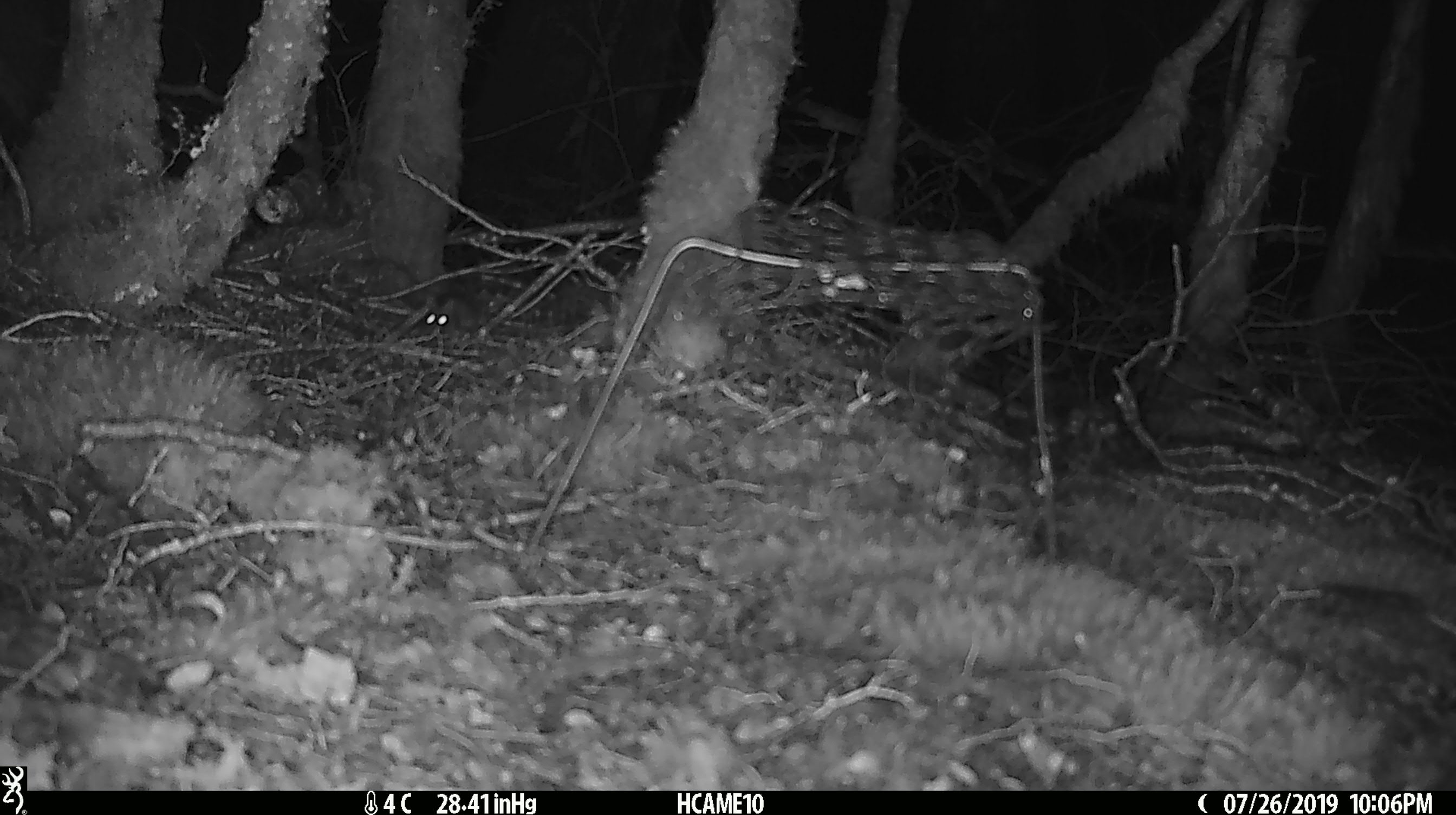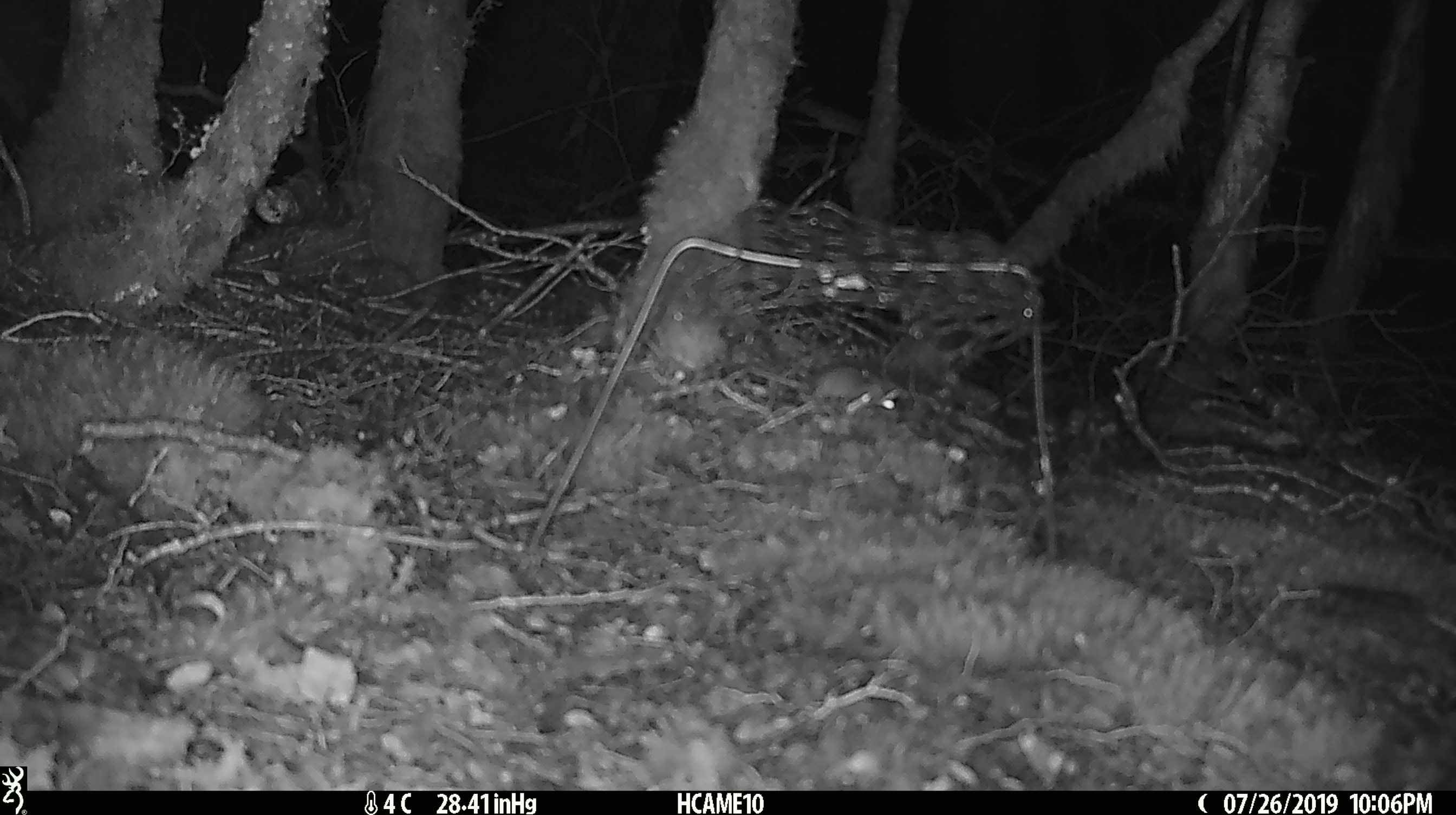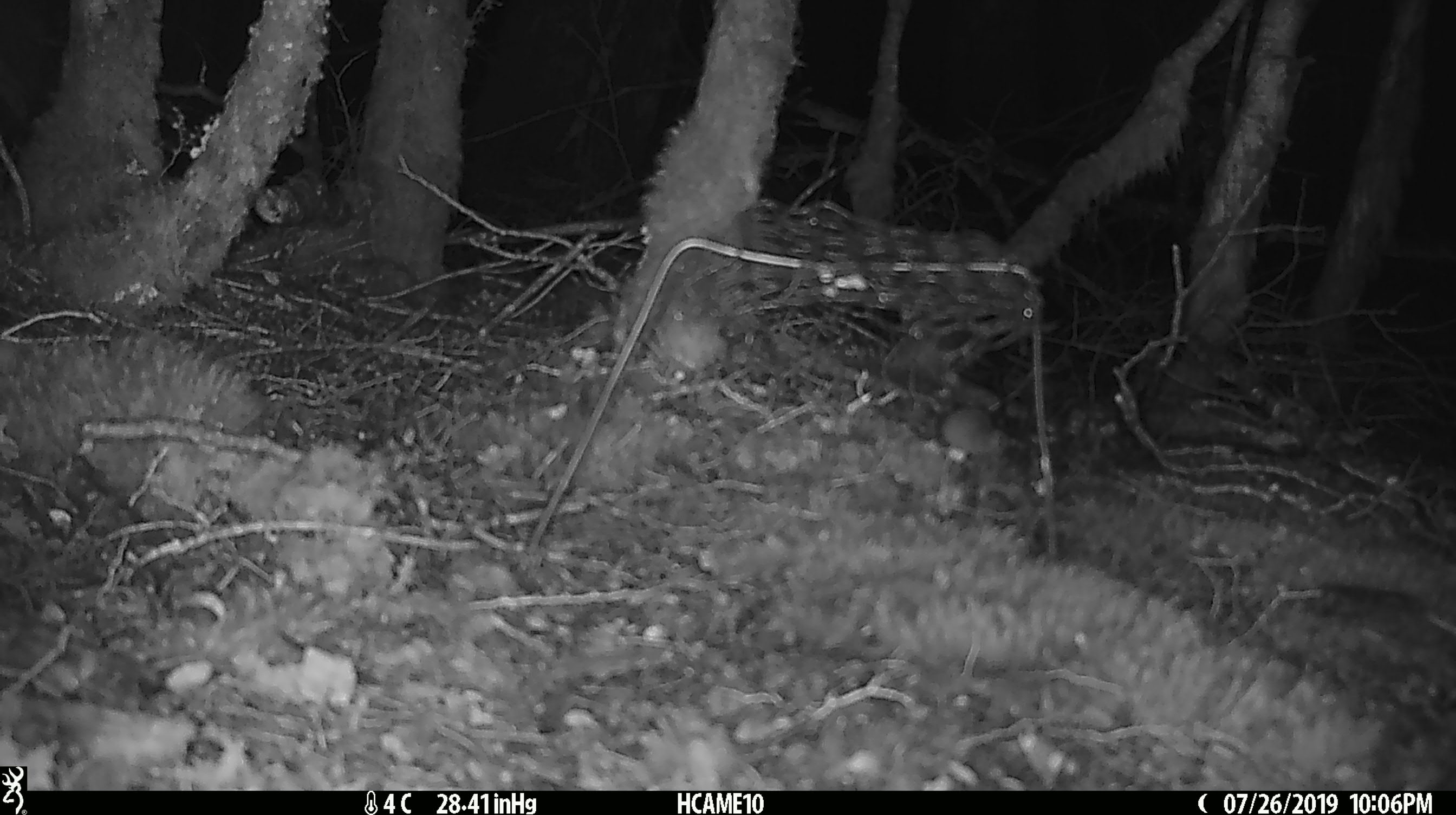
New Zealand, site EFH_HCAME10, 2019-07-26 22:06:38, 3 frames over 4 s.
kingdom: Animalia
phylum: Chordata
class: Mammalia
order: Rodentia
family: Muridae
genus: Mus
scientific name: Mus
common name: mouse